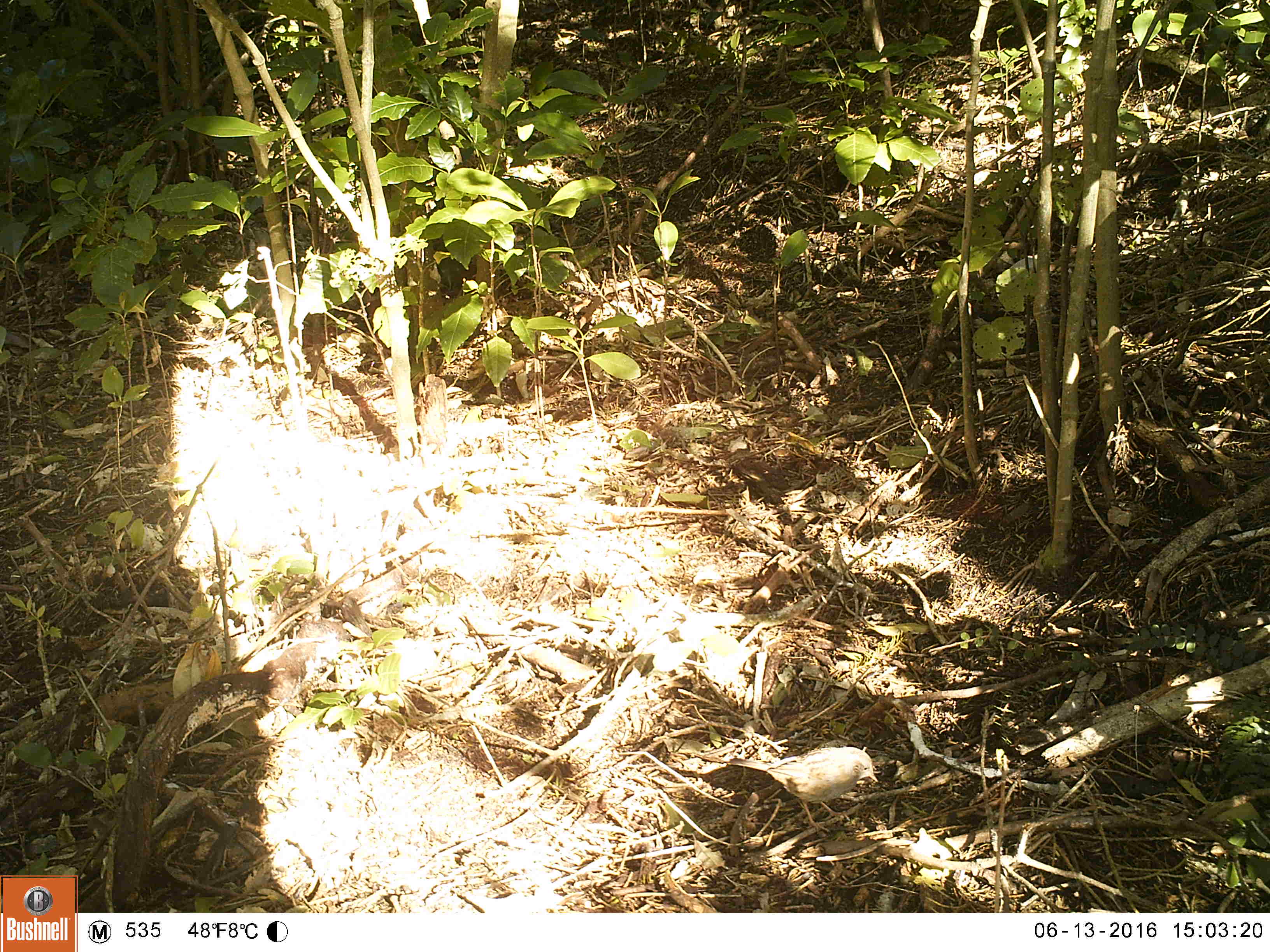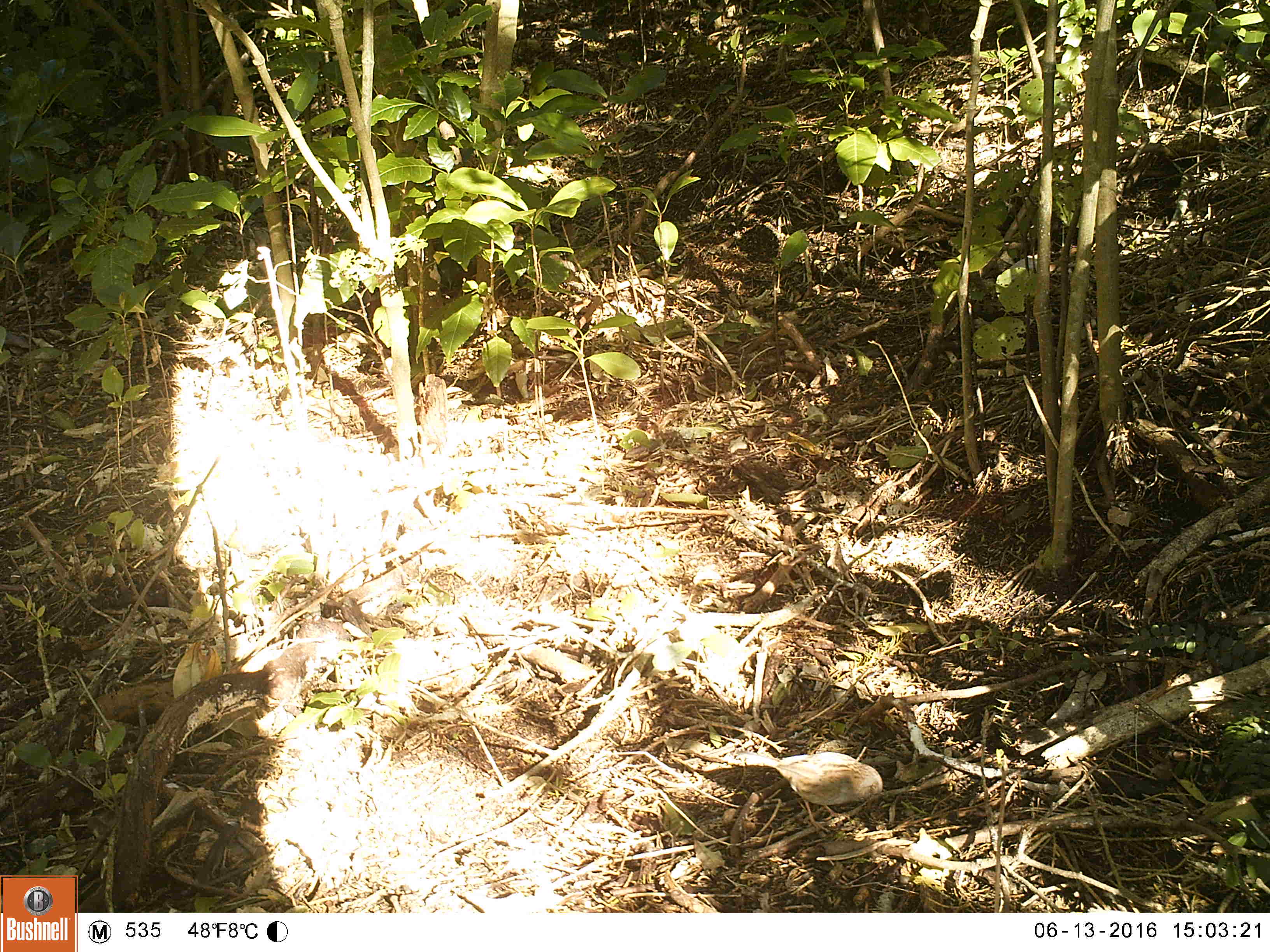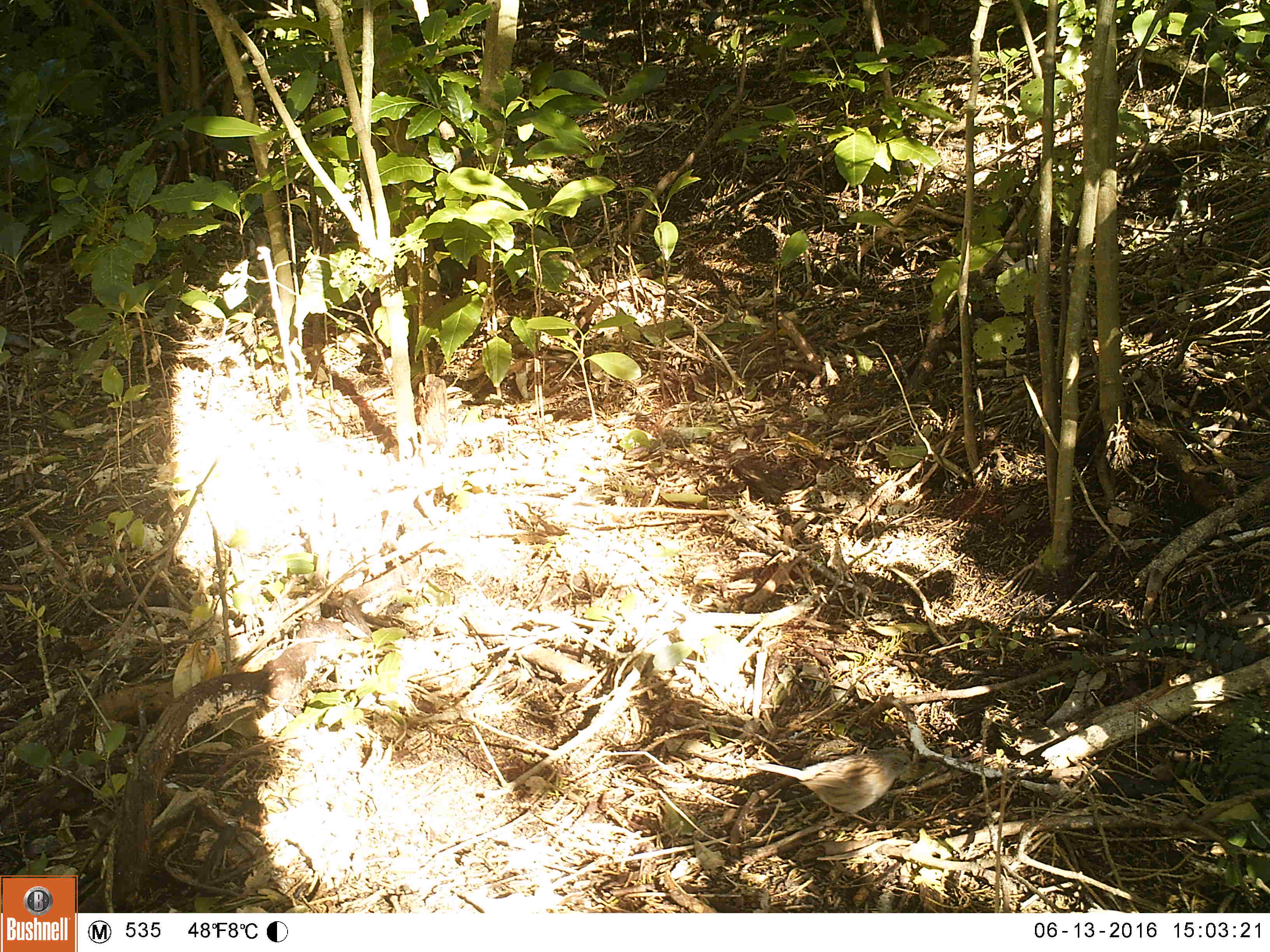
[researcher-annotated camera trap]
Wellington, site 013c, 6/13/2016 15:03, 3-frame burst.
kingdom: Animalia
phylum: Chordata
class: Aves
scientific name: Aves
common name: bird